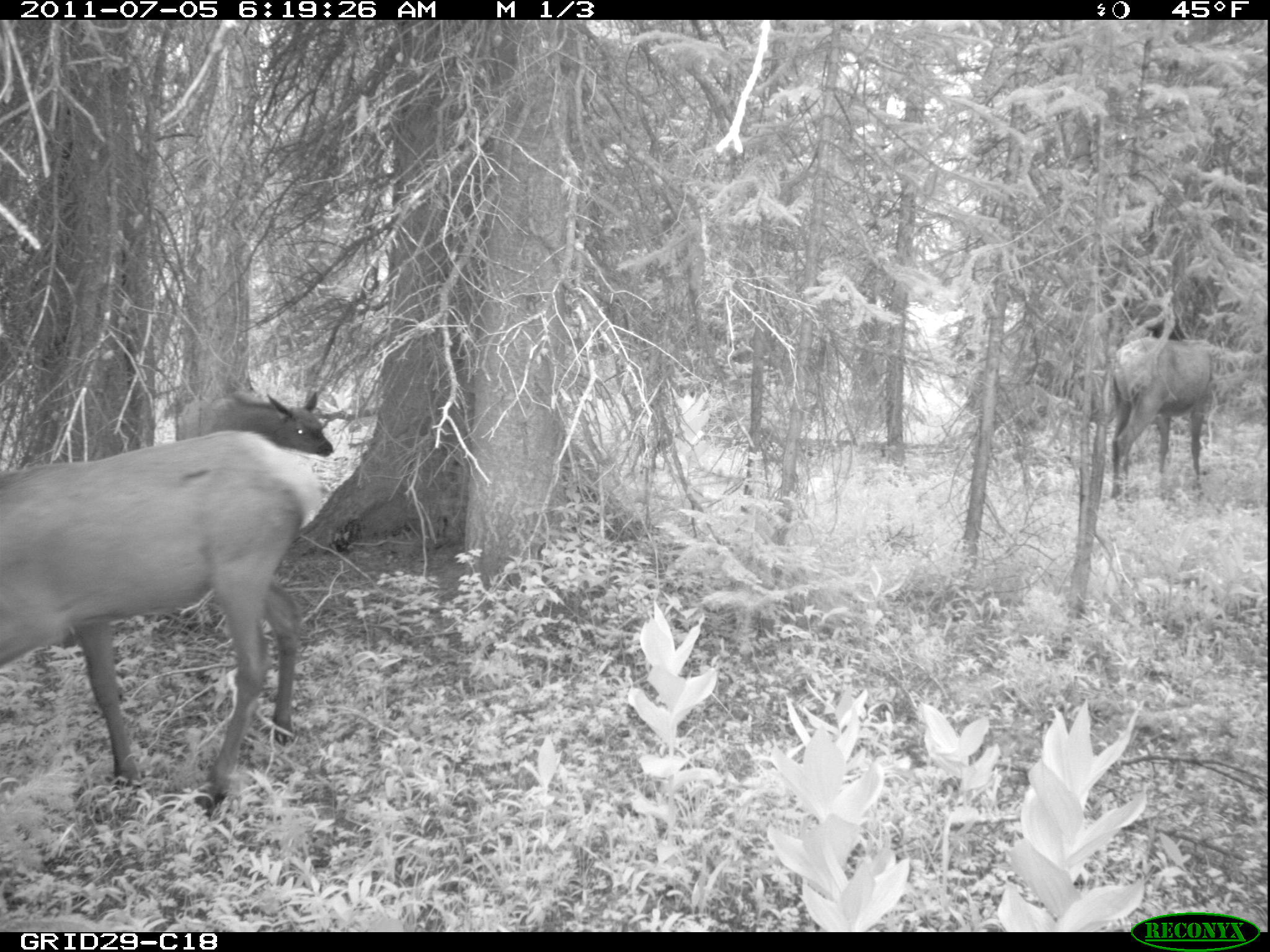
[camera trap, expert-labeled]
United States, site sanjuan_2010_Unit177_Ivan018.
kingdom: Animalia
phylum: Chordata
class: Mammalia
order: Artiodactyla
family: Cervidae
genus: Cervus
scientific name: Cervus elaphus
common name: red deer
Cervus elaphus (red deer).